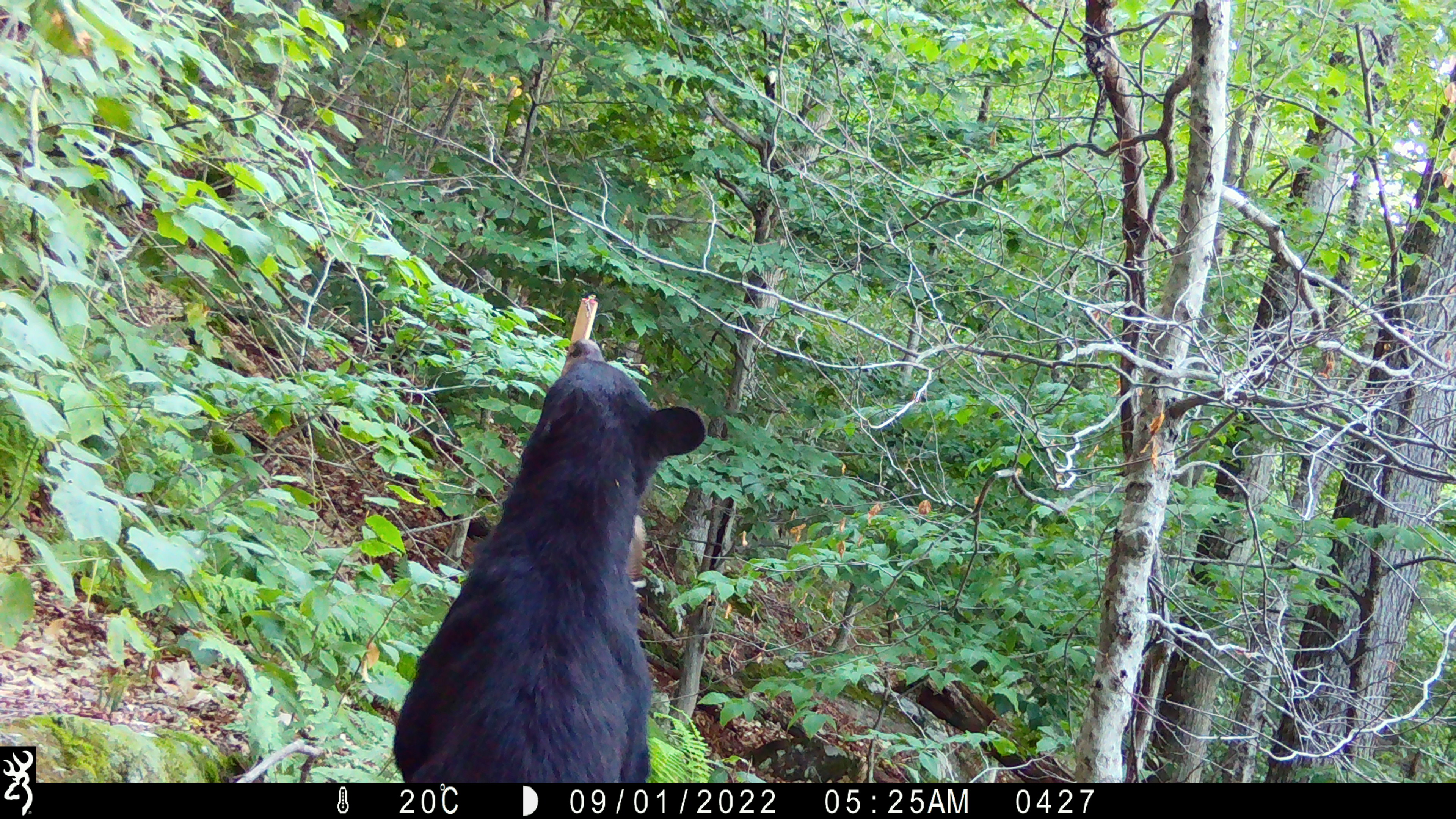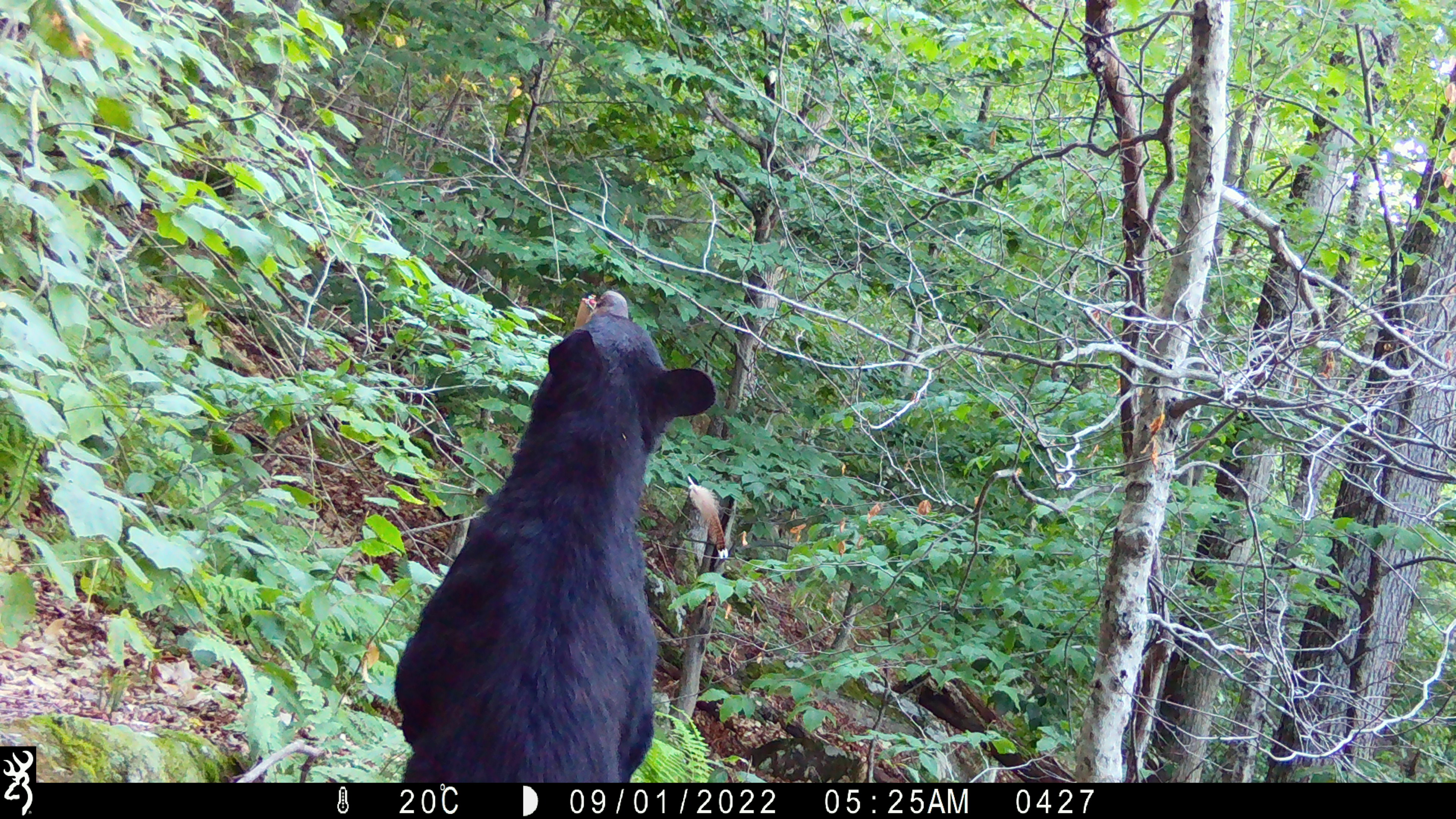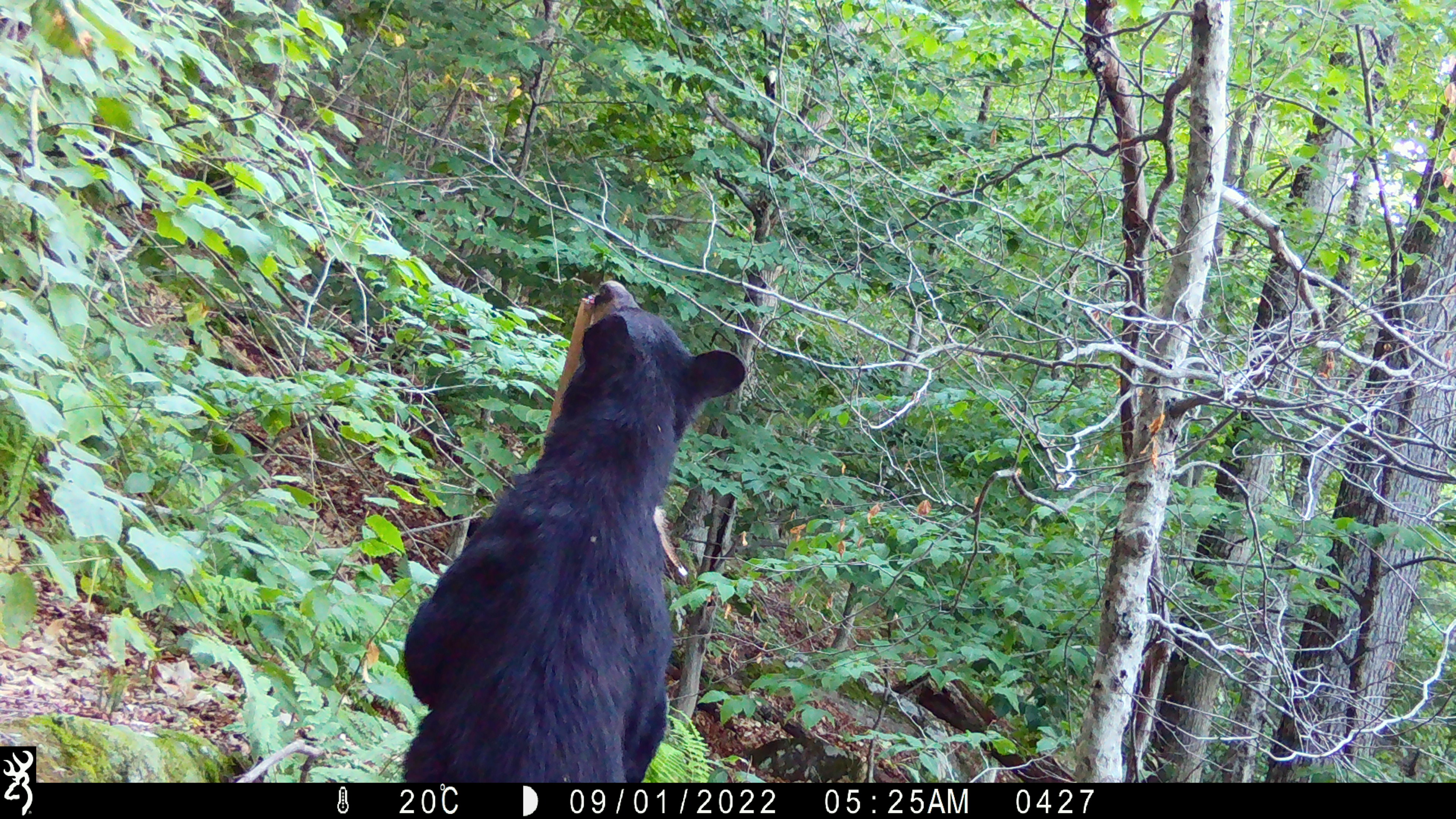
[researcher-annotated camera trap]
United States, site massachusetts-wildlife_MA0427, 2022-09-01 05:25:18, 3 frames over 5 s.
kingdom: Animalia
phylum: Chordata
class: Mammalia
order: Carnivora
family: Ursidae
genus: Ursus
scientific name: Ursus americanus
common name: black bear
Black bear (Ursus americanus).